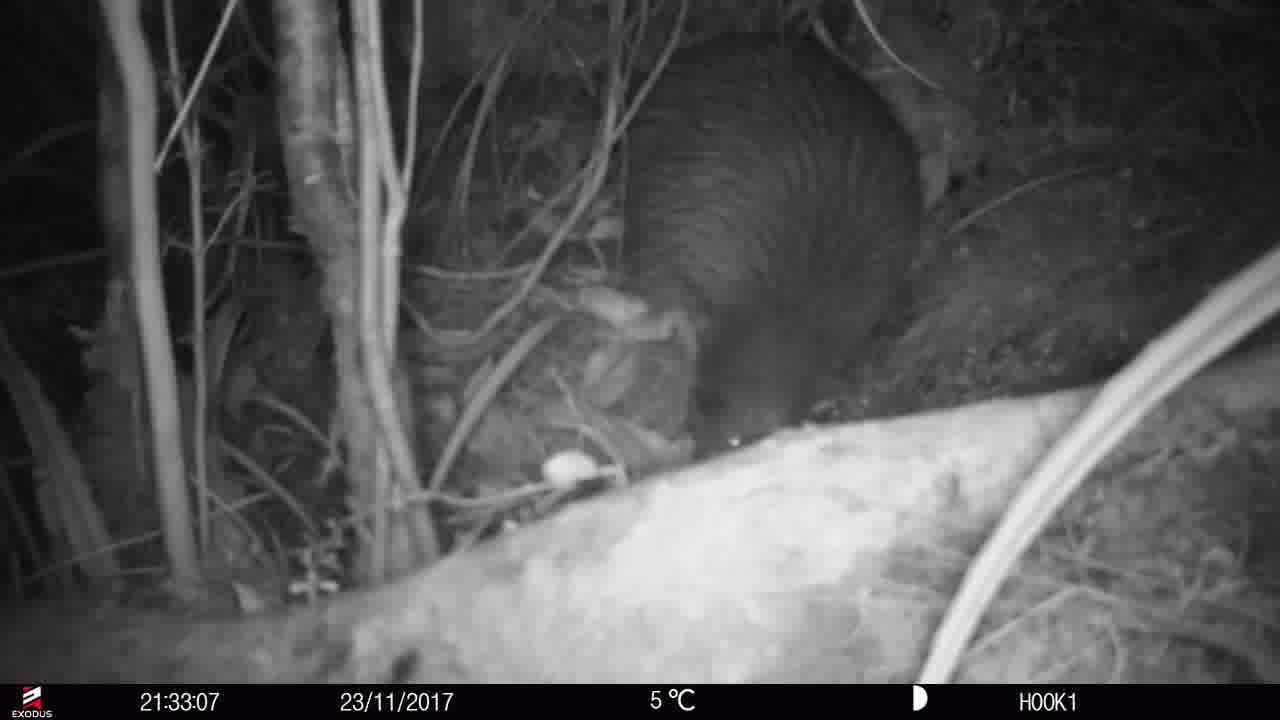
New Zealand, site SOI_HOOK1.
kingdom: Animalia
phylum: Chordata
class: Aves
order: Apterygiformes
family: Apterygidae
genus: Apteryx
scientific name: Apteryx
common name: kiwi